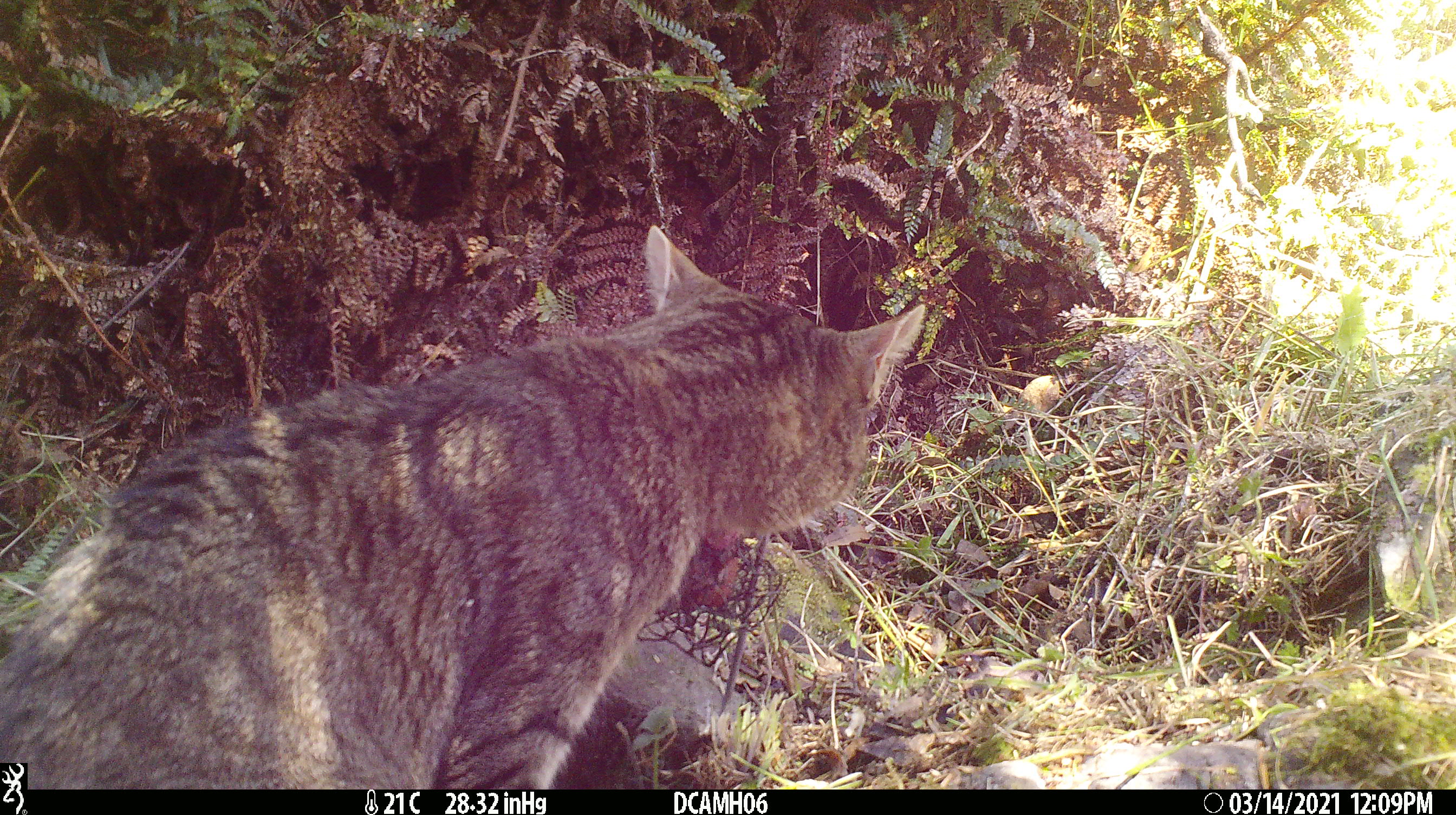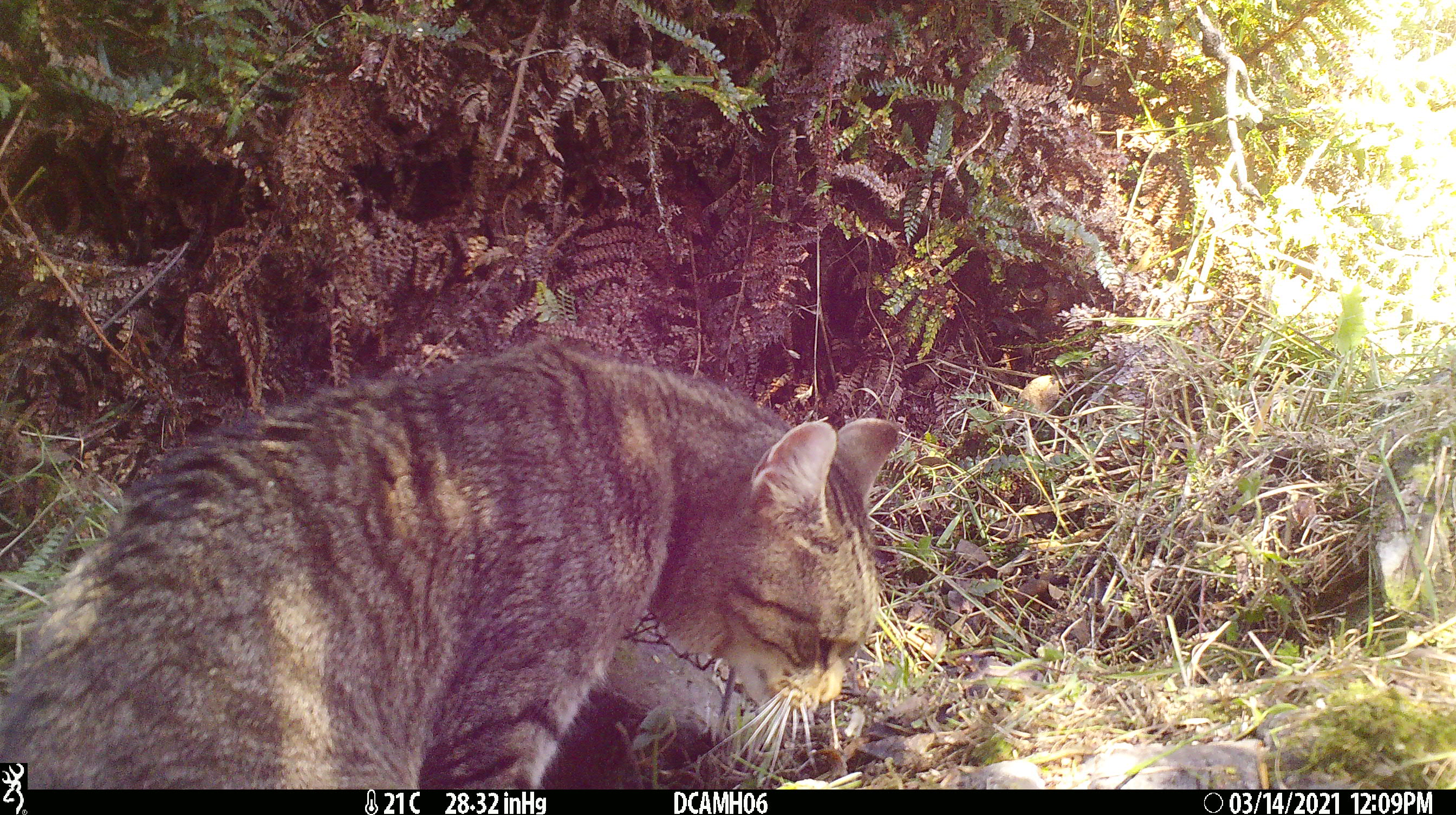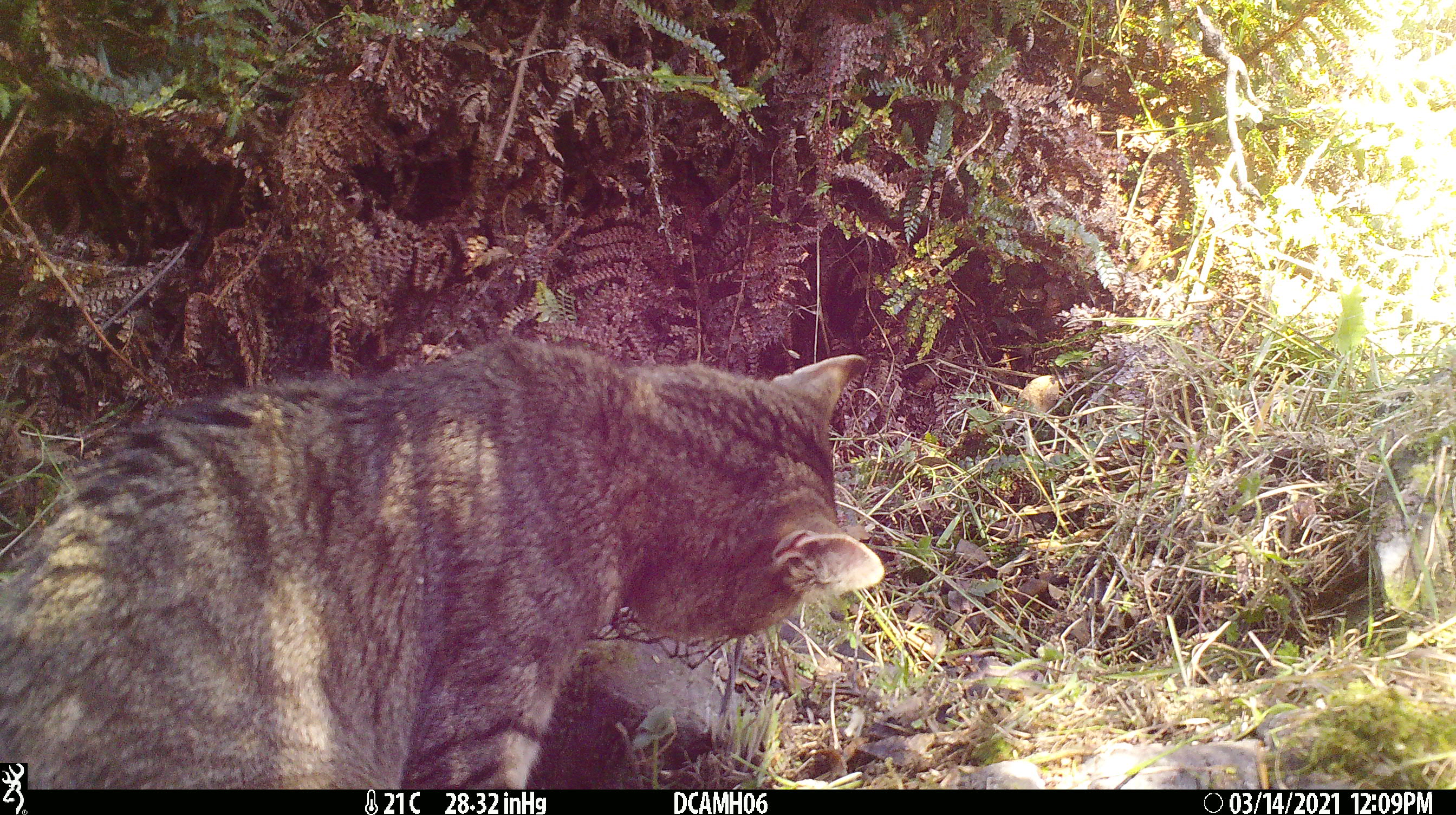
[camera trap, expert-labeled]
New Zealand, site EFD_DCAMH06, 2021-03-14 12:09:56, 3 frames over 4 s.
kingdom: Animalia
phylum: Chordata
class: Mammalia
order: Carnivora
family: Felidae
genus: Felis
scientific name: Felis catus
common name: domestic cat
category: cat